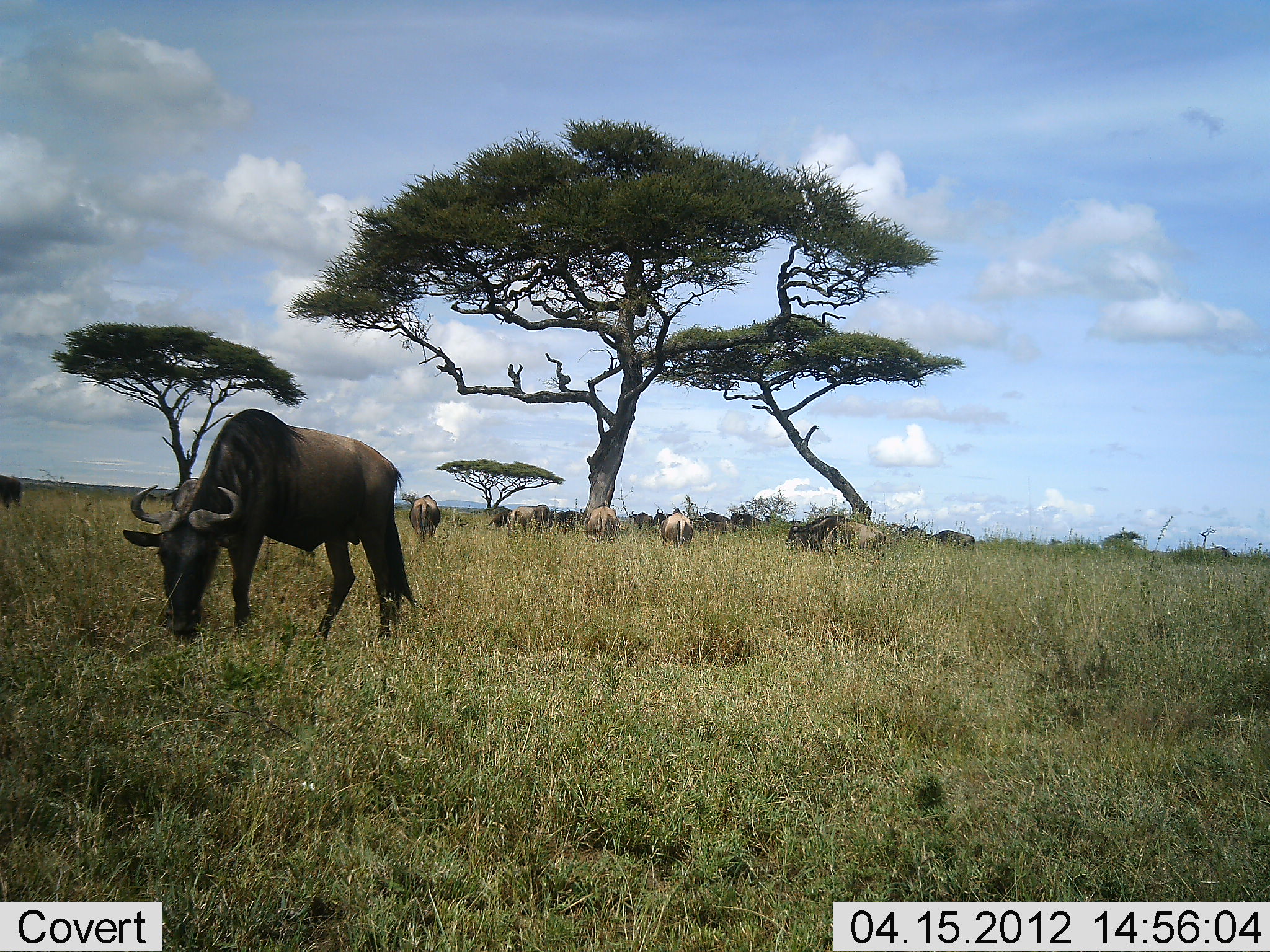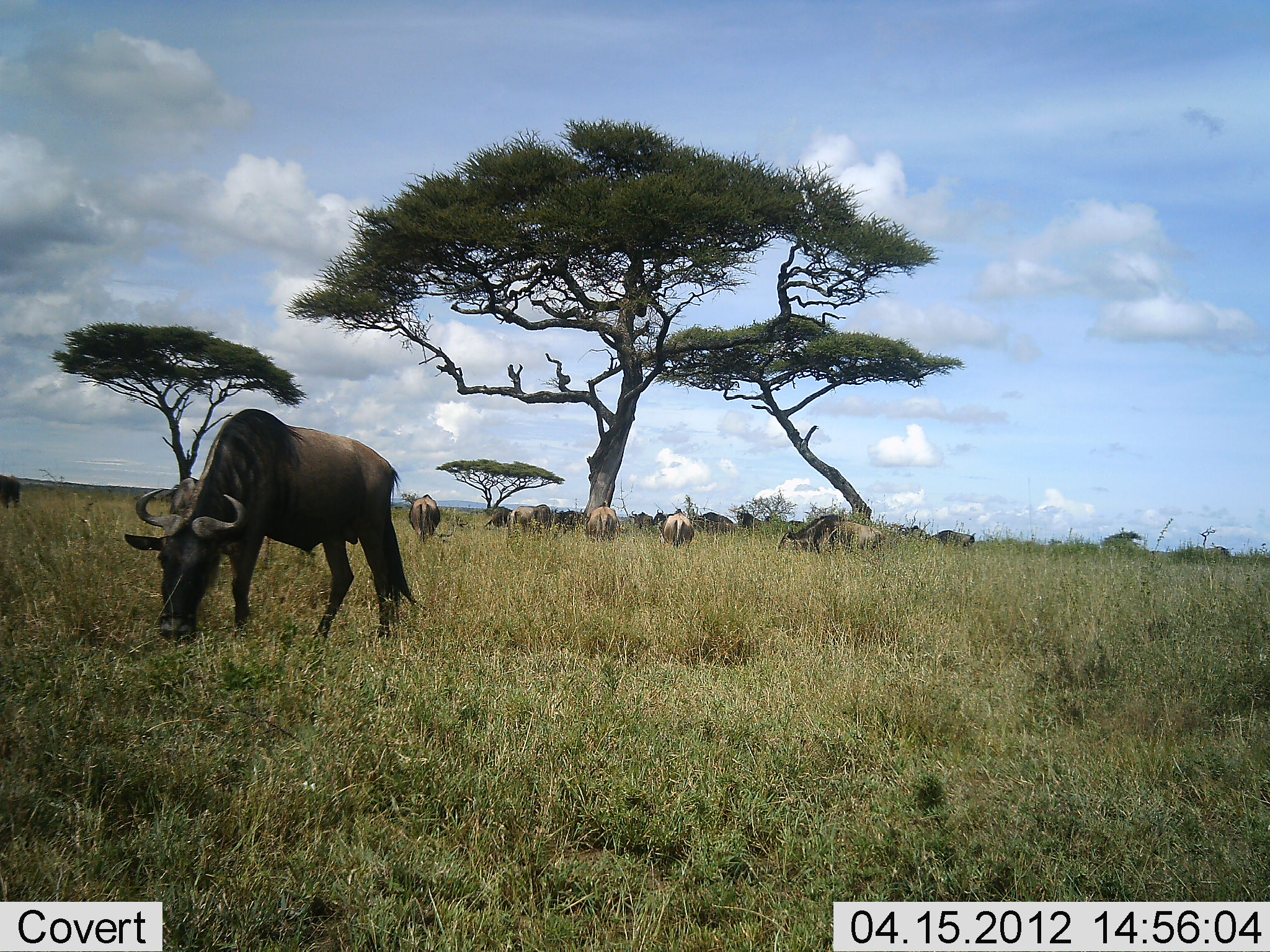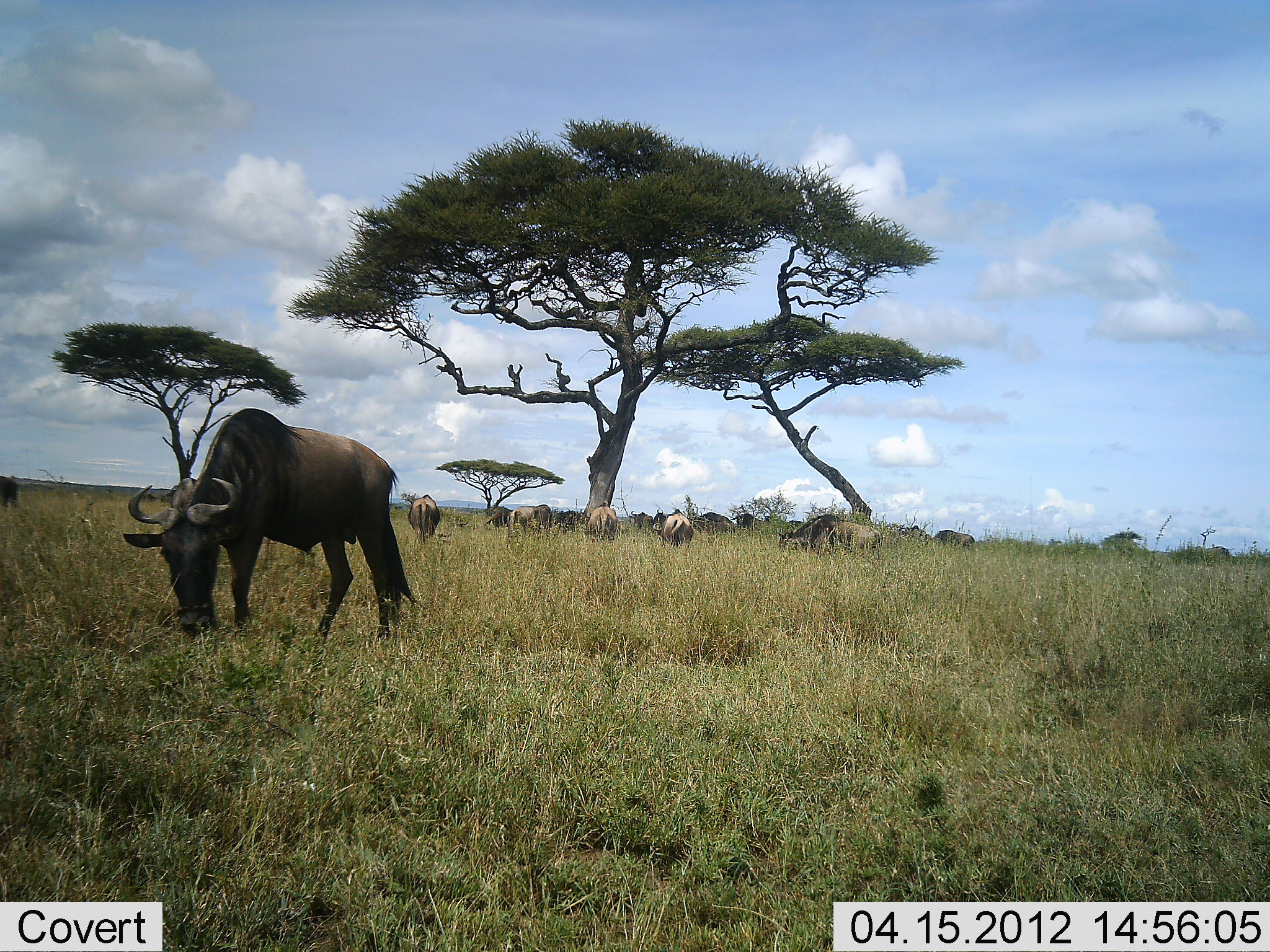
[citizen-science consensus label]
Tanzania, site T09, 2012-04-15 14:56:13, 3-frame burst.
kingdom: Animalia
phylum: Chordata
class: Mammalia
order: Artiodactyla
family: Bovidae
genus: Connochaetes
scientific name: Connochaetes taurinus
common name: blue wildebeest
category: wildebeest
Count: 11-50.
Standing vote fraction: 52%.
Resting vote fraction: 9%.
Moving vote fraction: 0%.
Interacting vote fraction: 0%.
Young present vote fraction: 9%.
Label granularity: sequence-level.